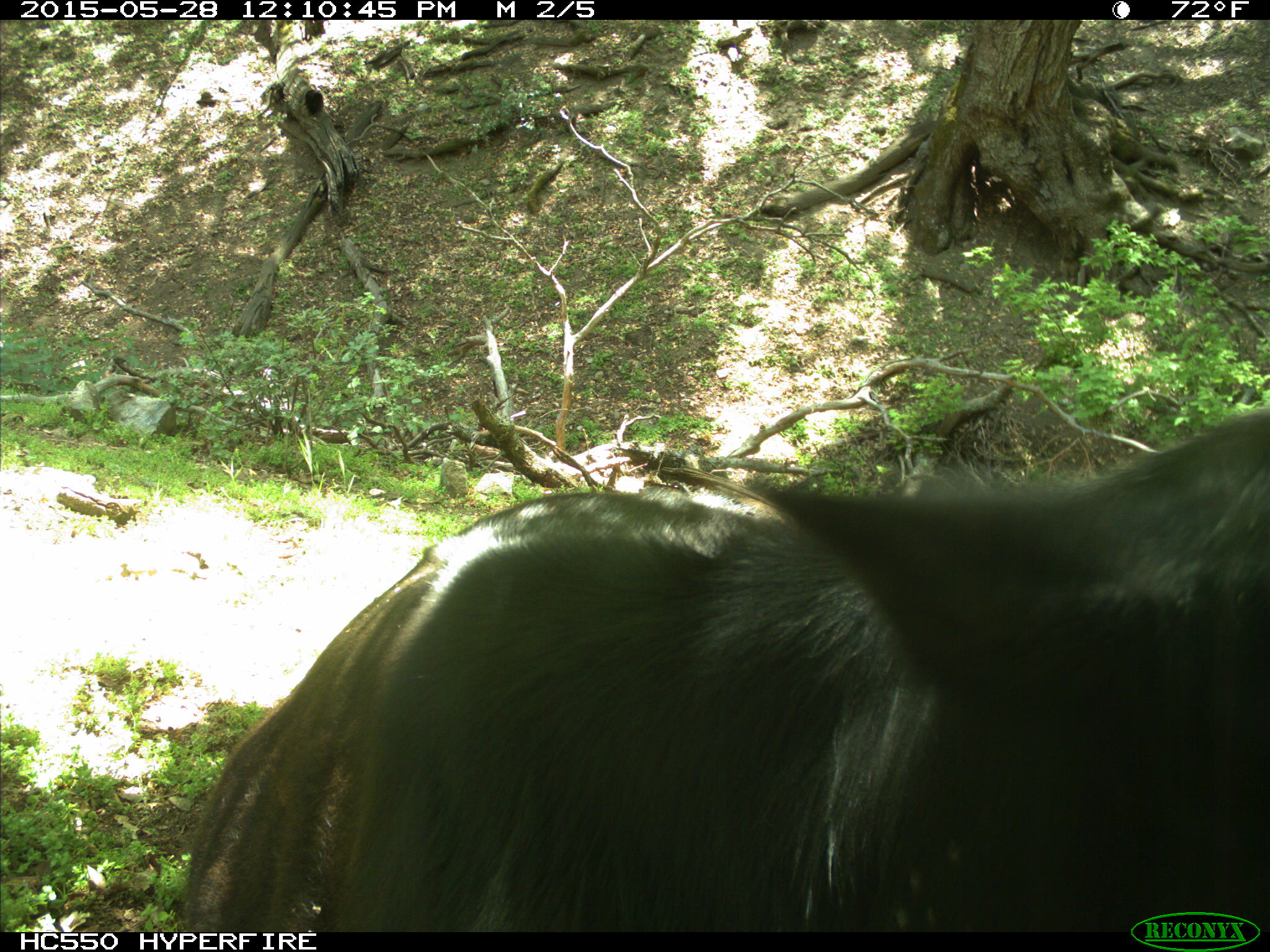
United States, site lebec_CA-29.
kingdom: Animalia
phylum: Chordata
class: Mammalia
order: Artiodactyla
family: Bovidae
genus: Bos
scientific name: Bos taurus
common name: domestic cow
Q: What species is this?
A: Bos taurus (domestic cow).